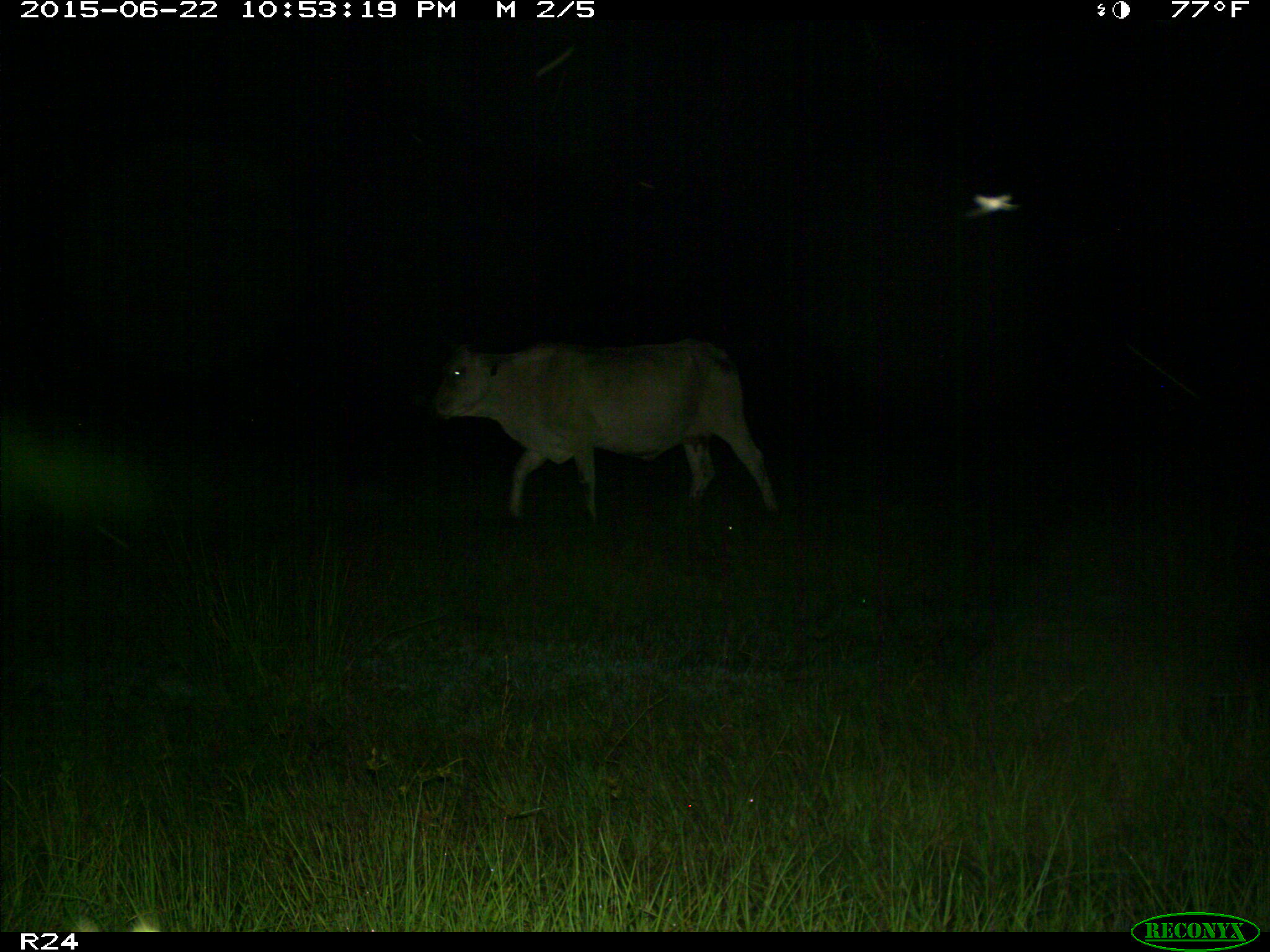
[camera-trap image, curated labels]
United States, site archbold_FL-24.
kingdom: Animalia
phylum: Chordata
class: Mammalia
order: Artiodactyla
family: Bovidae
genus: Bos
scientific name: Bos taurus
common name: domestic cow